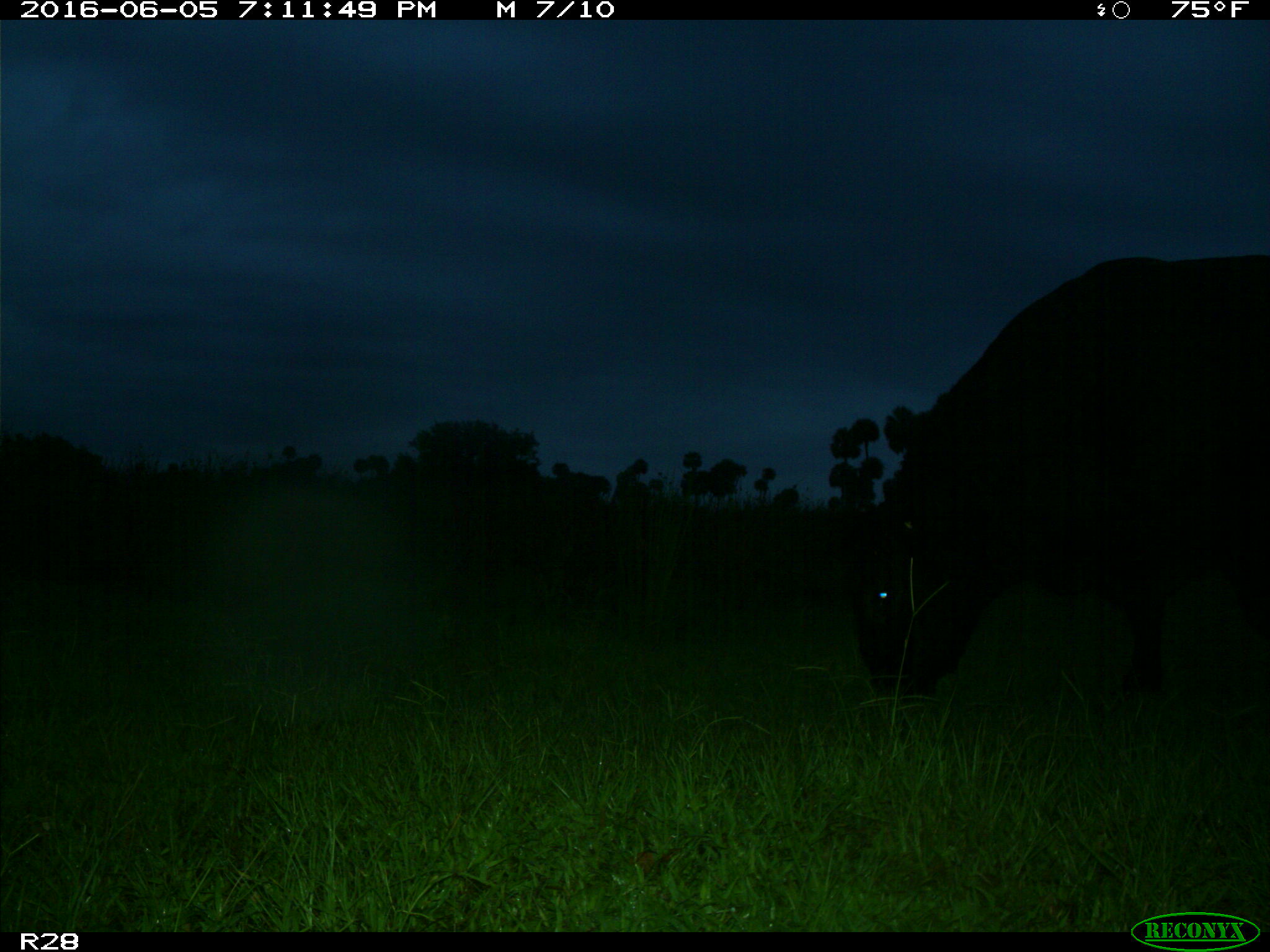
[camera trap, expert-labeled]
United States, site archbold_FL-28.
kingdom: Animalia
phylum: Chordata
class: Mammalia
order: Artiodactyla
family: Bovidae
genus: Bos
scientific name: Bos taurus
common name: domestic cow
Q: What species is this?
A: Bos taurus (domestic cow).